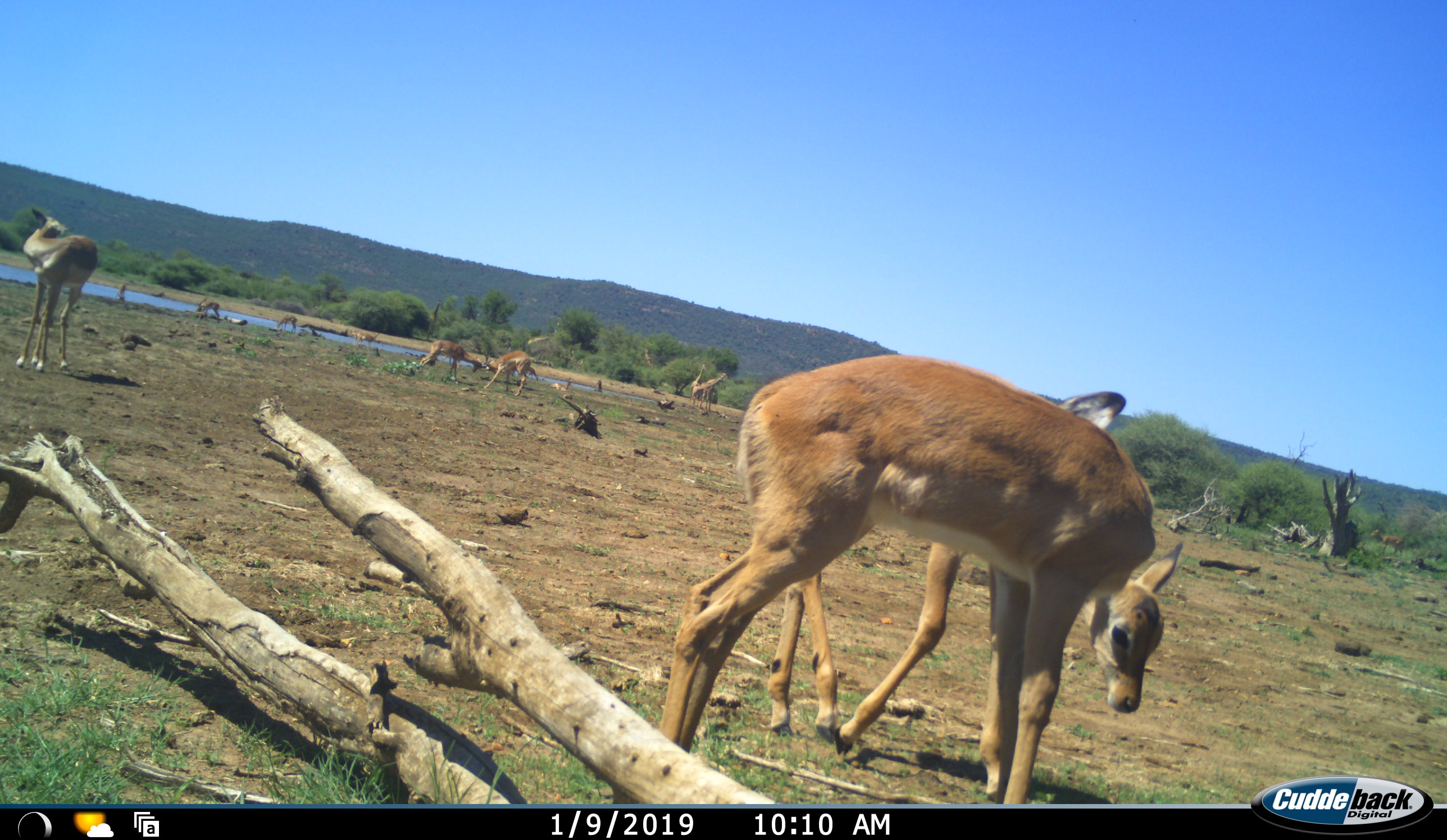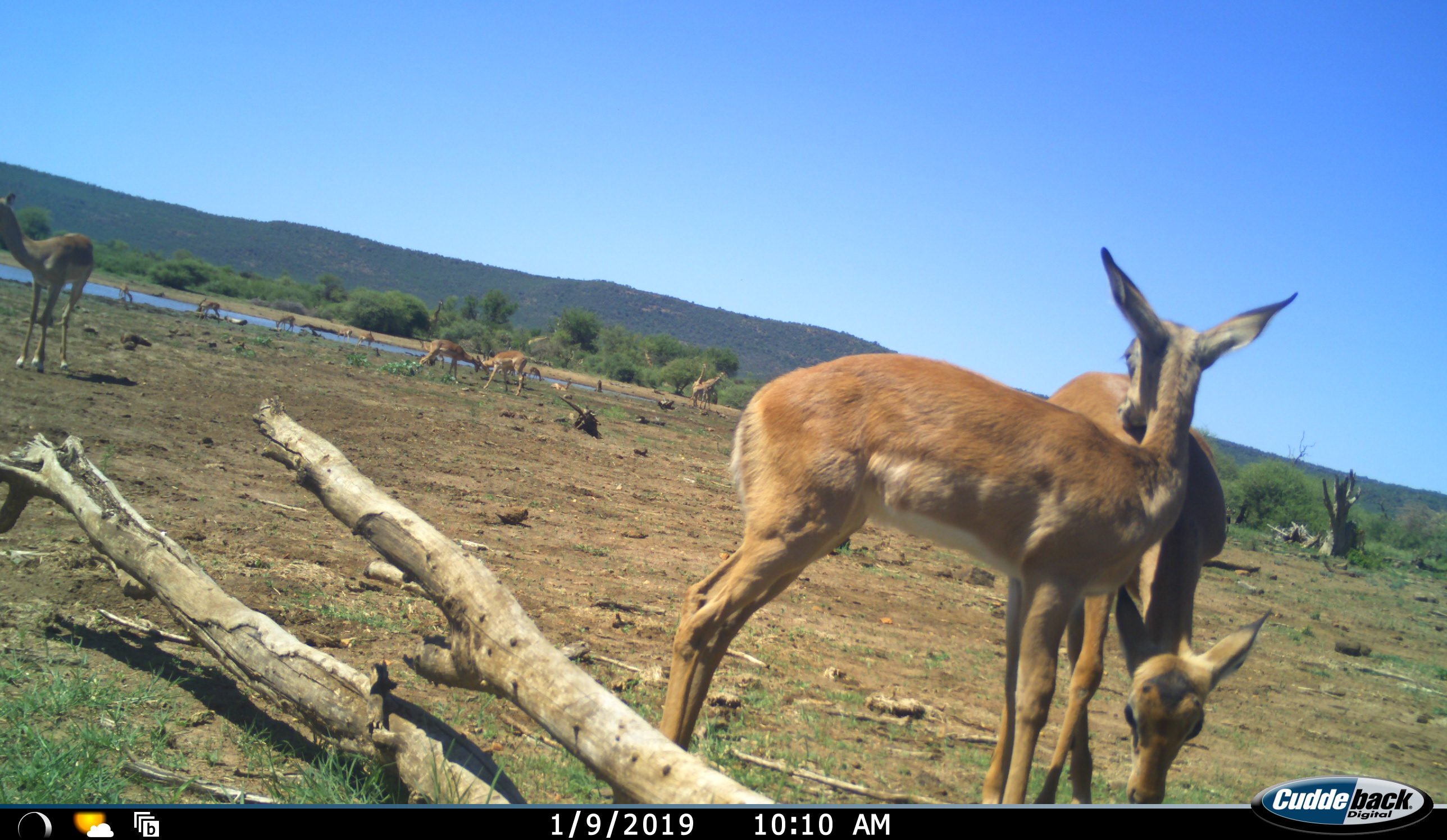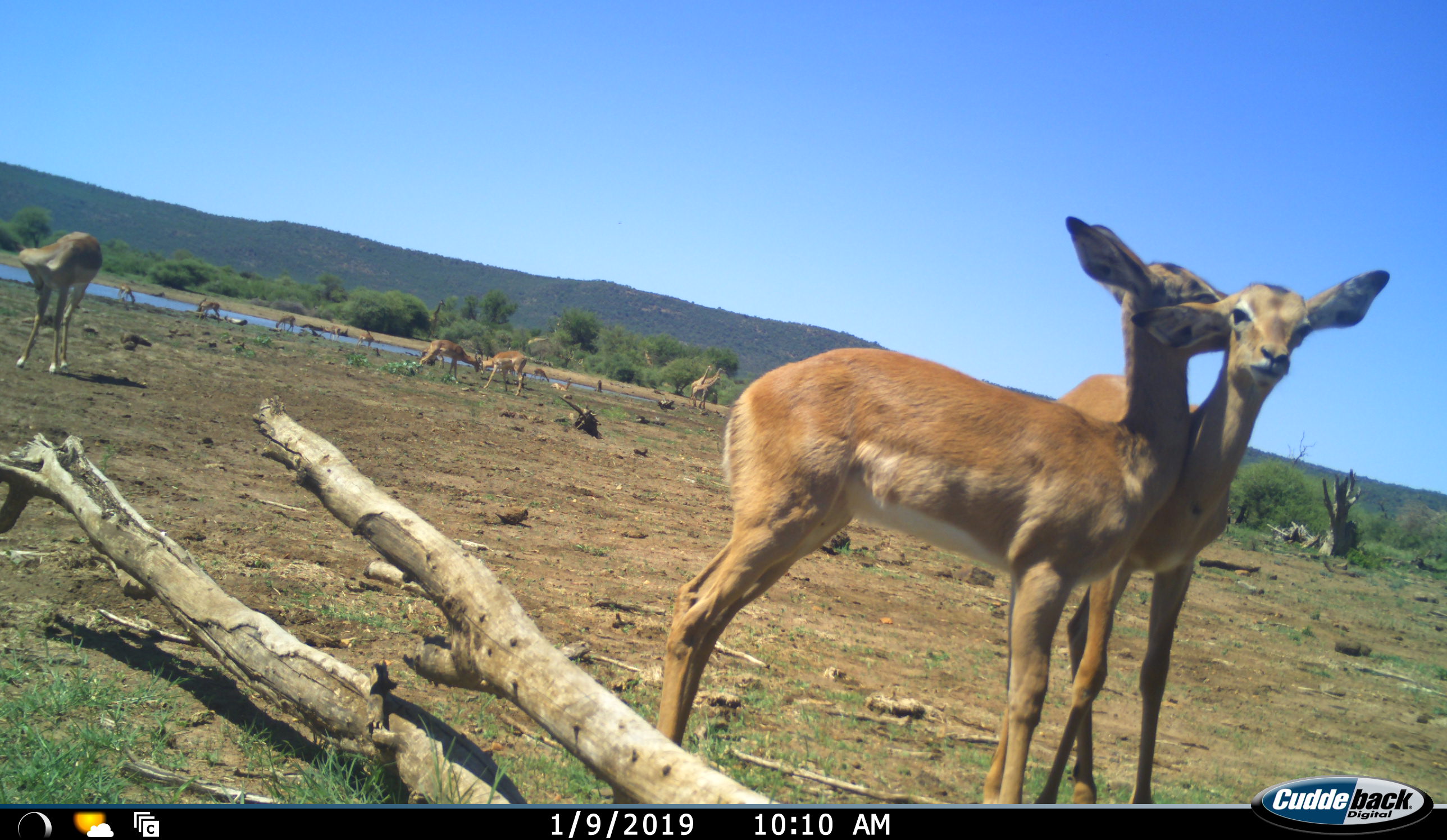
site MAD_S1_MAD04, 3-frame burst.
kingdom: Animalia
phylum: Chordata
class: Mammalia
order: Artiodactyla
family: Bovidae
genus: Aepyceros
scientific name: Aepyceros melampus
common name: impala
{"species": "impala (Aepyceros melampus)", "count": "11-50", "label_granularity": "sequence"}